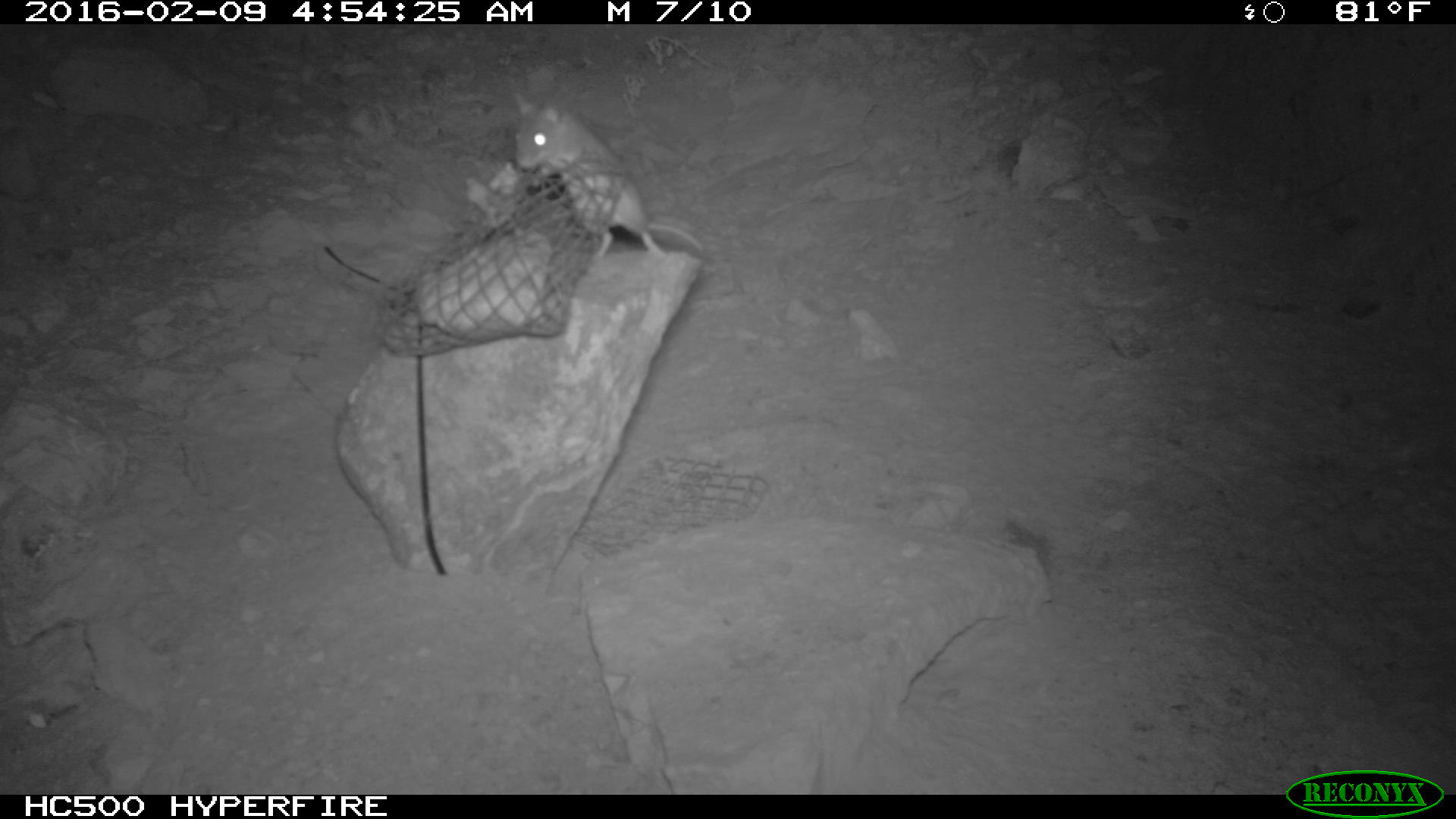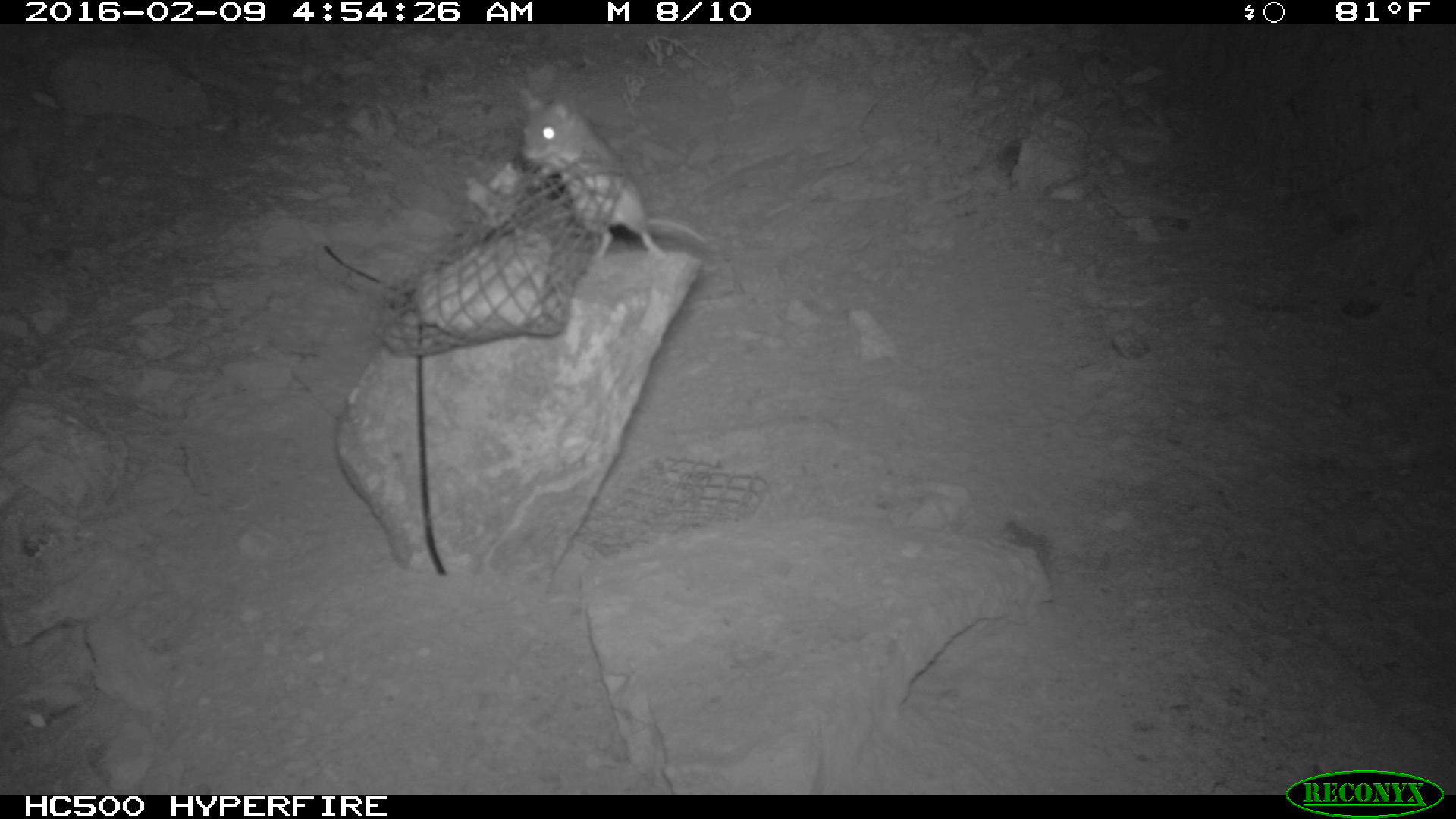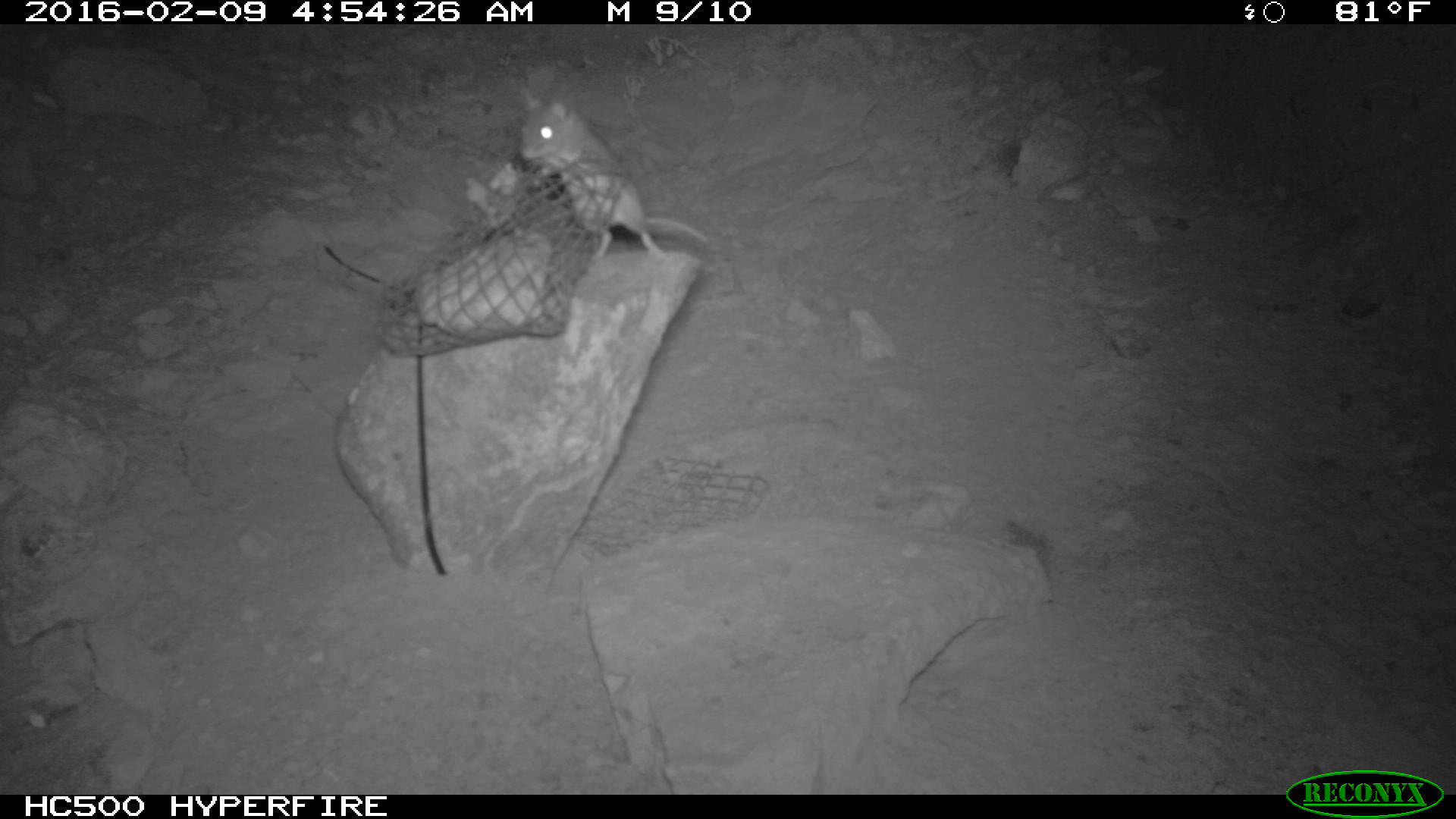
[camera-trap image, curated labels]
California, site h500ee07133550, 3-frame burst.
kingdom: Animalia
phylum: Chordata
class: Mammalia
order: Rodentia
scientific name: Rodentia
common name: rodent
Rodent (Rodentia).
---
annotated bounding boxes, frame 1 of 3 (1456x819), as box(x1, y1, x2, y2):
rodent: box(511, 93, 705, 263)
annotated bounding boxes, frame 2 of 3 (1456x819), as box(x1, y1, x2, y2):
rodent: box(511, 82, 708, 259)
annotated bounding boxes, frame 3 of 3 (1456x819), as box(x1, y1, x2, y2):
rodent: box(515, 83, 706, 260)